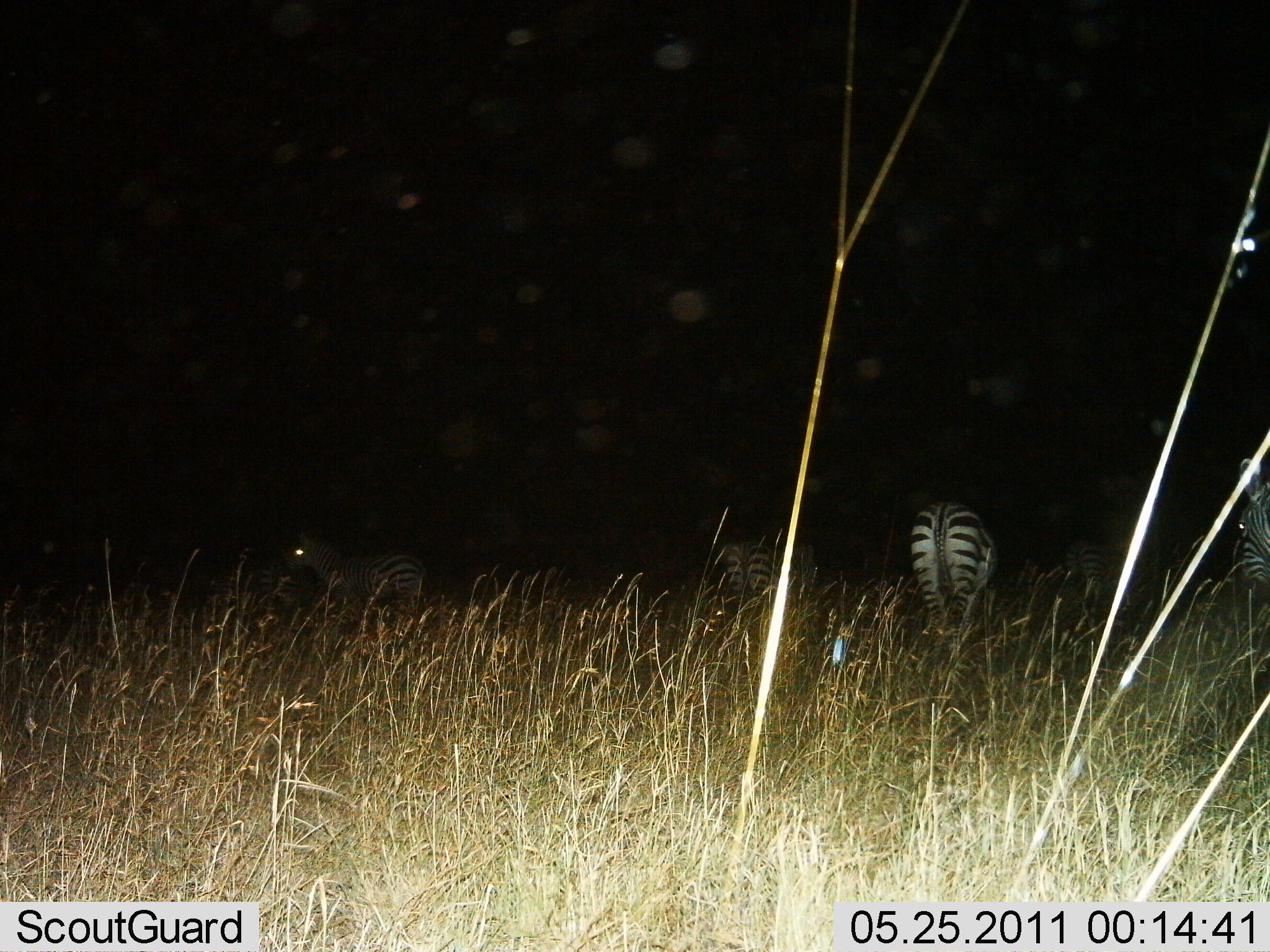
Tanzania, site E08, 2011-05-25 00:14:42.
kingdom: Animalia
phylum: Chordata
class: Mammalia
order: Perissodactyla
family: Equidae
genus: Equus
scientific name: Equus quagga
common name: plains zebra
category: zebra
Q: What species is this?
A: Zebra (plains zebra) (Equus quagga).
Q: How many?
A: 5.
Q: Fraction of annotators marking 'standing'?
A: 77%.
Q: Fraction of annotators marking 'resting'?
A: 23%.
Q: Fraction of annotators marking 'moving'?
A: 8%.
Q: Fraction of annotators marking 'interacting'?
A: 0%.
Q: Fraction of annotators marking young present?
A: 8%.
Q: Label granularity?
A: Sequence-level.